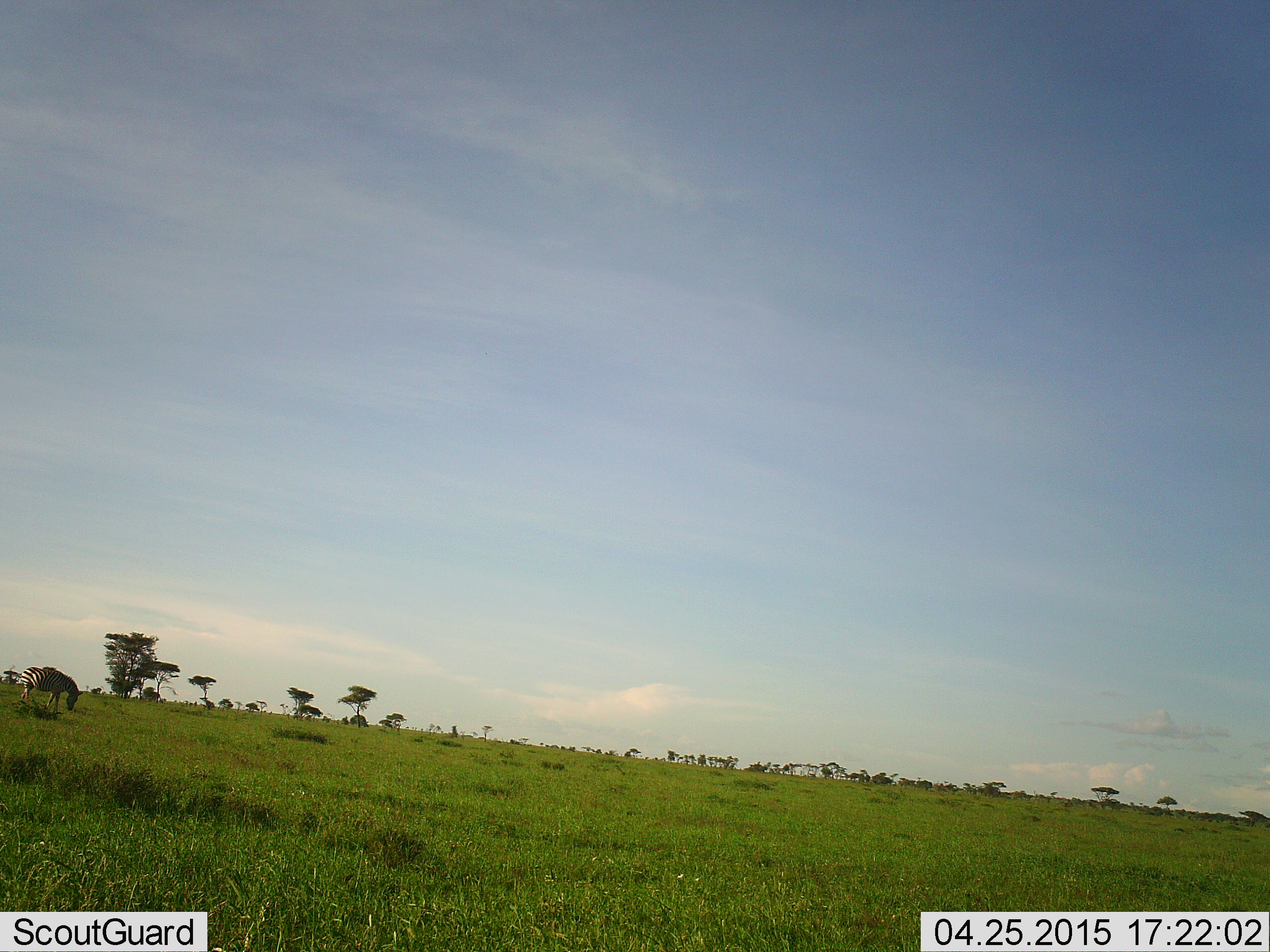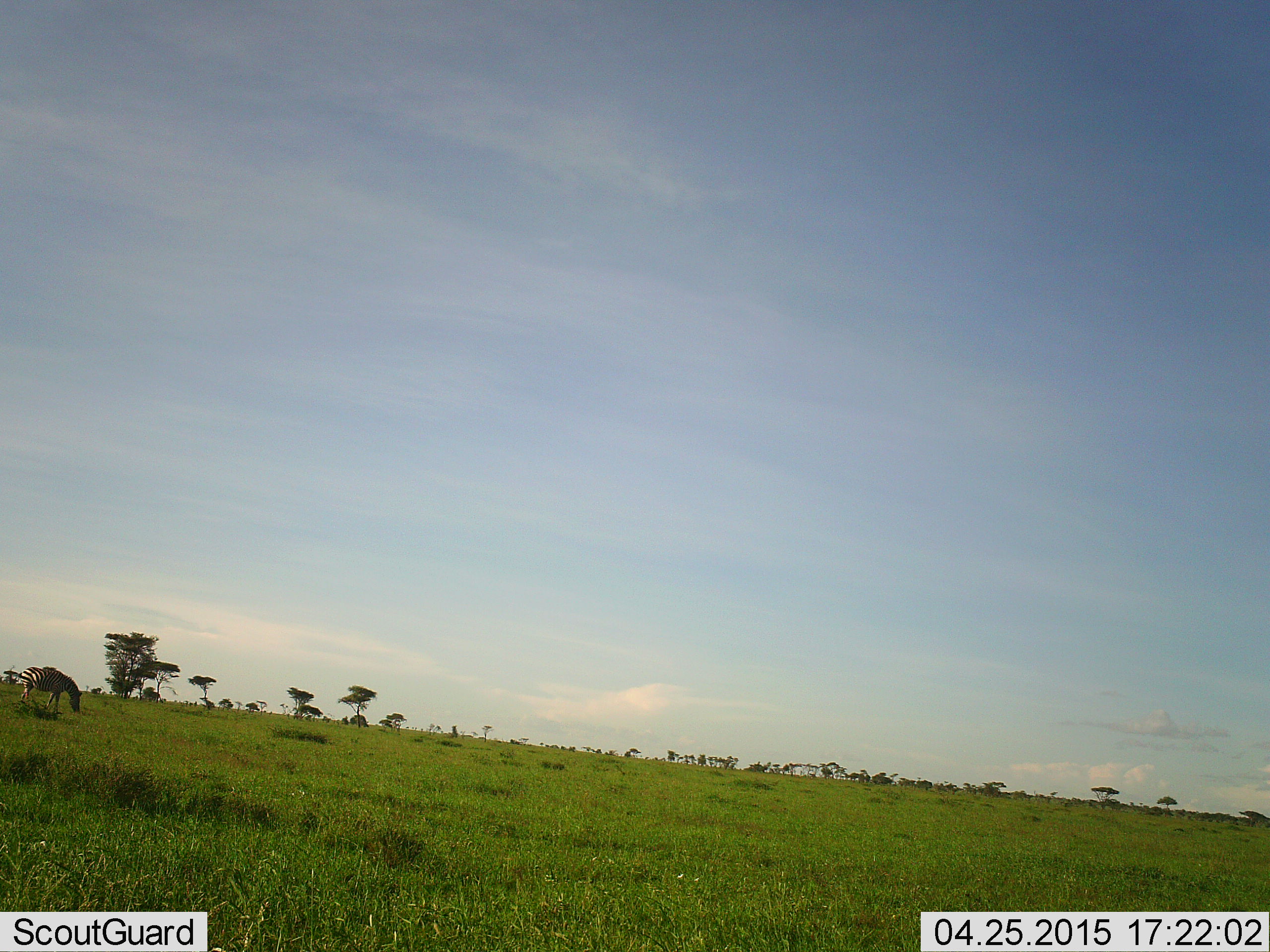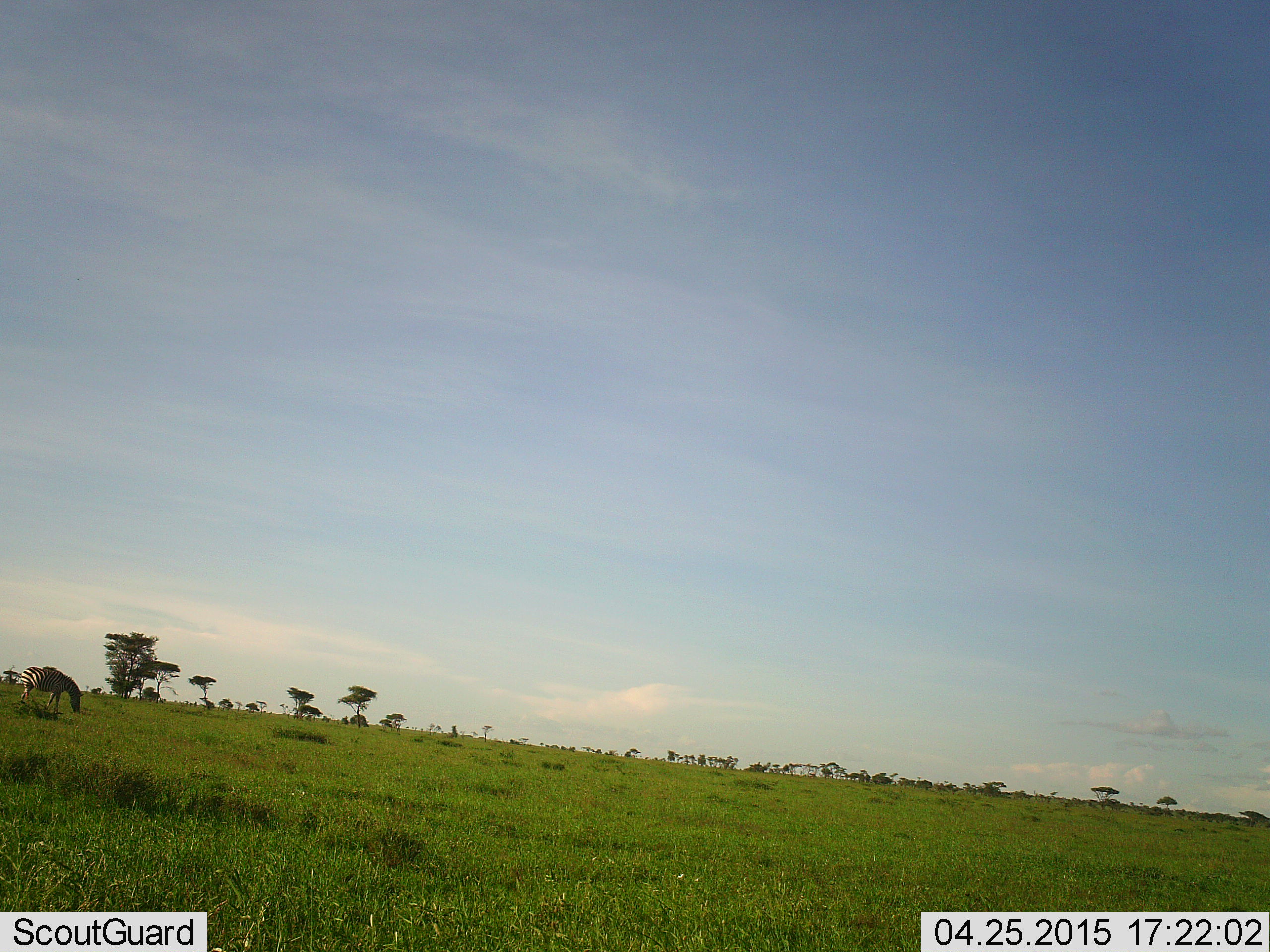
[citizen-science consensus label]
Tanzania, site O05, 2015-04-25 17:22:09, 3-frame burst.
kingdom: Animalia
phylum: Chordata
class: Mammalia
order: Perissodactyla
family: Equidae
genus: Equus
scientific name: Equus quagga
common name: plains zebra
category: zebra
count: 1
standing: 30%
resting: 0%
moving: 0%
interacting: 0%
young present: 0%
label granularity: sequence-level